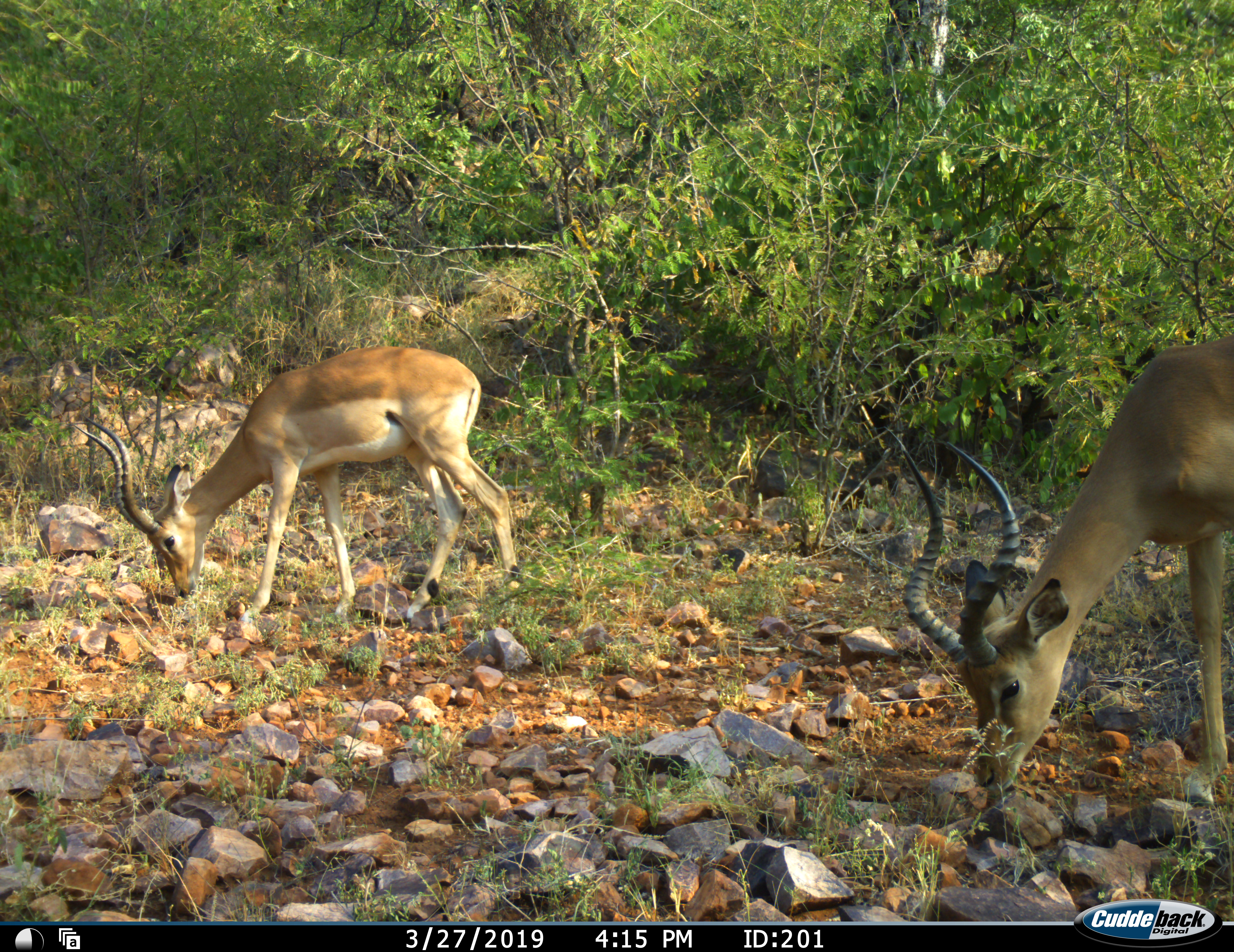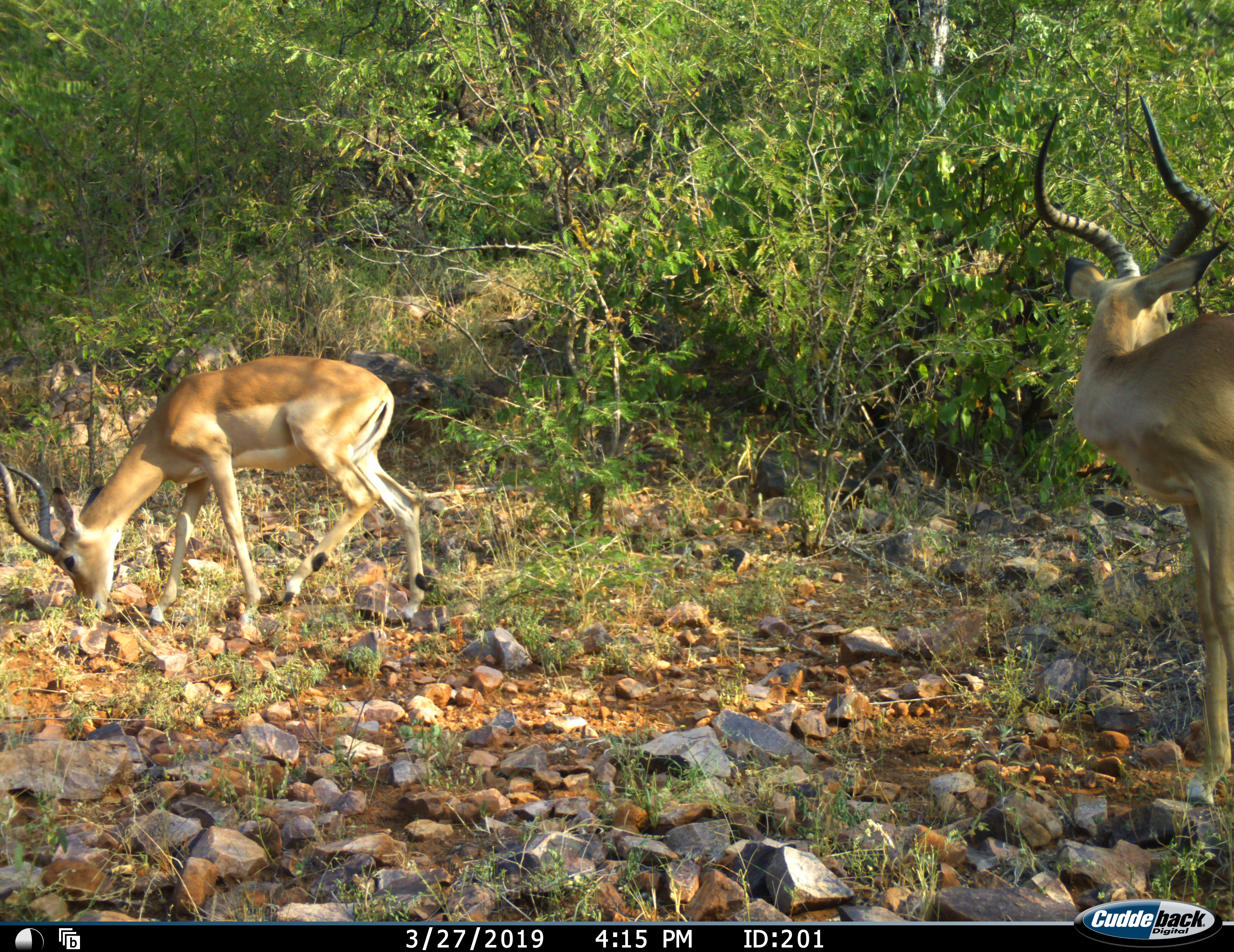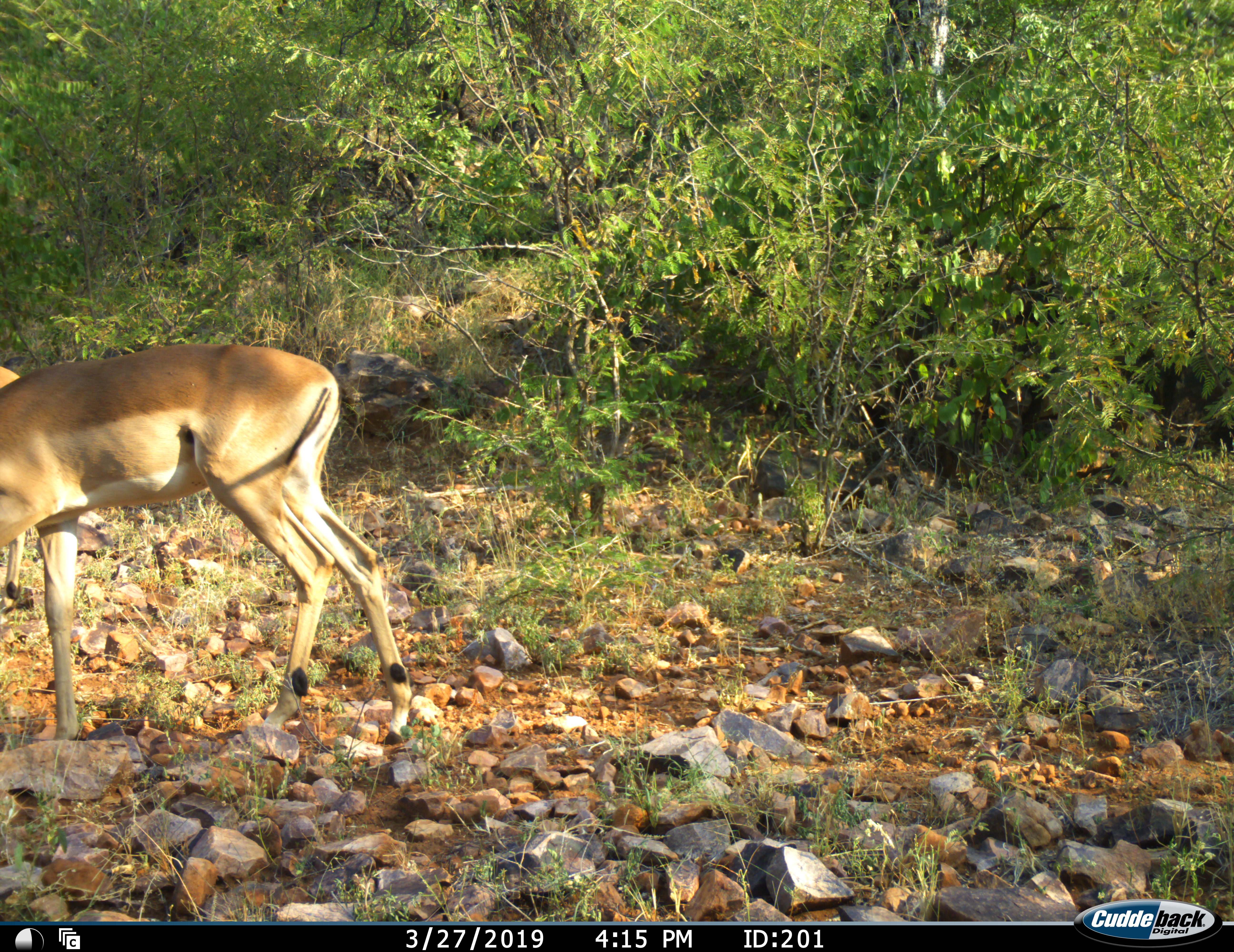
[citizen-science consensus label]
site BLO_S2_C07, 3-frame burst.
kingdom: Animalia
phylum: Chordata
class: Mammalia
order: Artiodactyla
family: Bovidae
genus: Aepyceros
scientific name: Aepyceros melampus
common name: impala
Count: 2.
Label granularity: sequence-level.